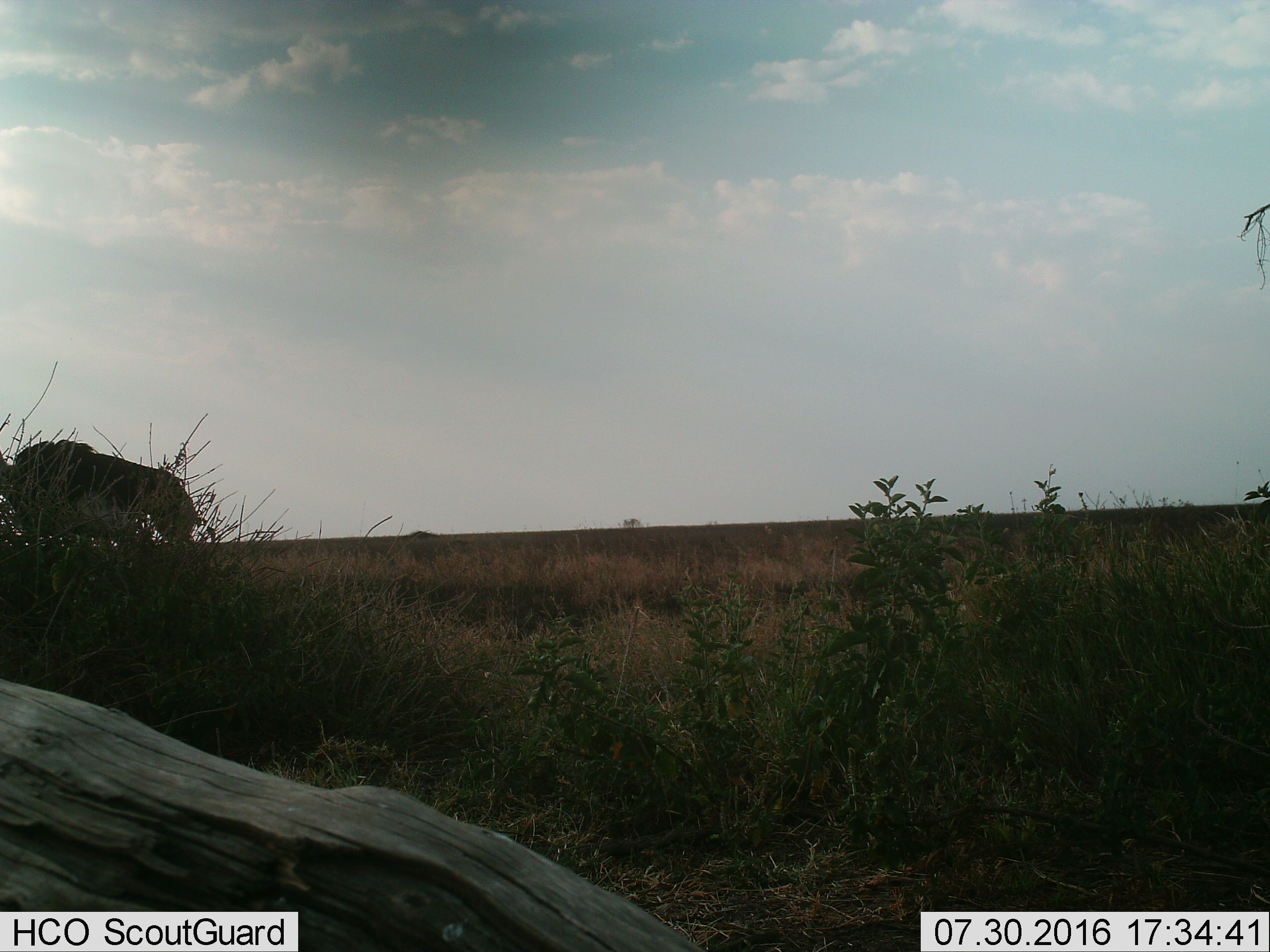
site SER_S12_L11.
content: unidentified animal